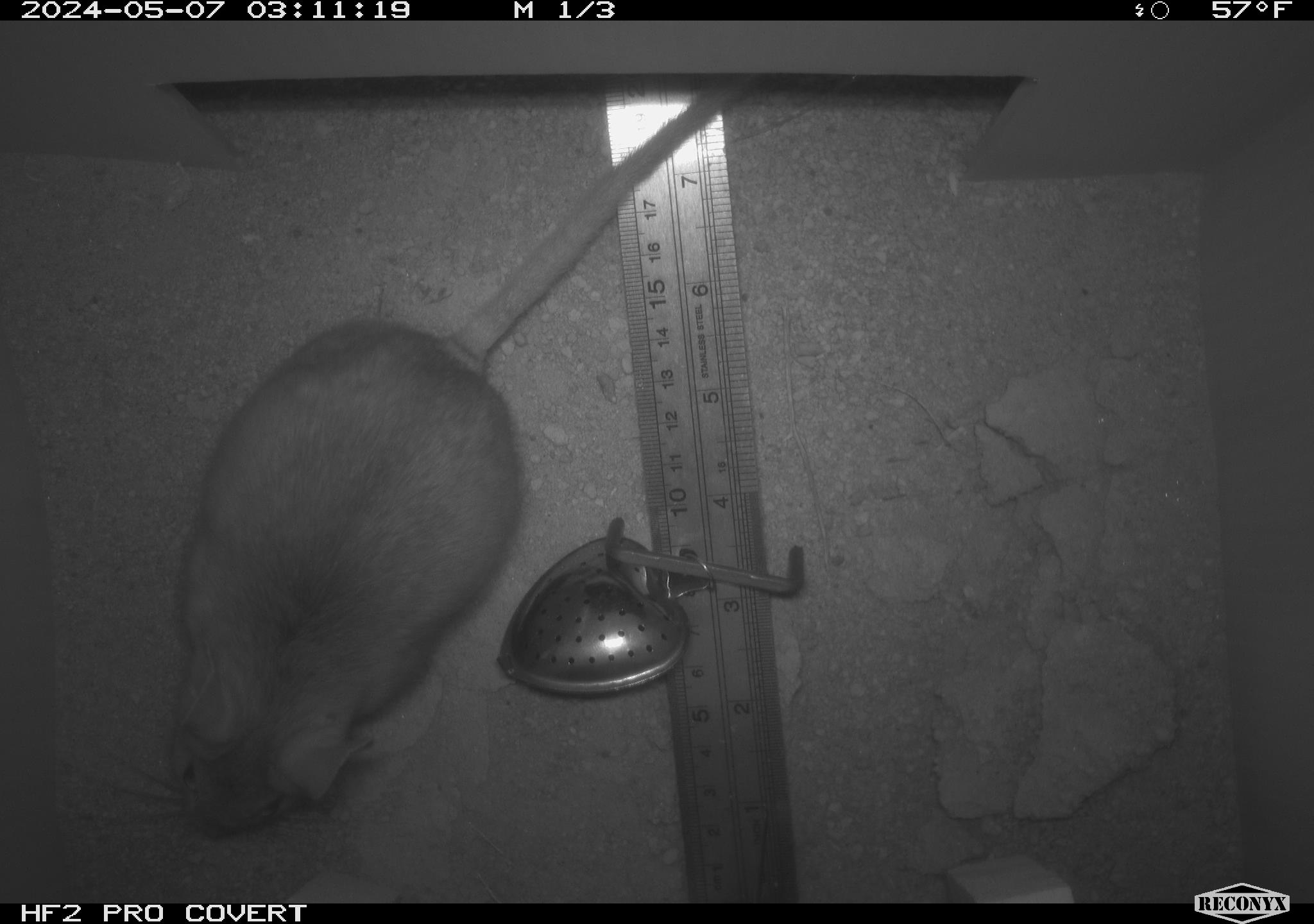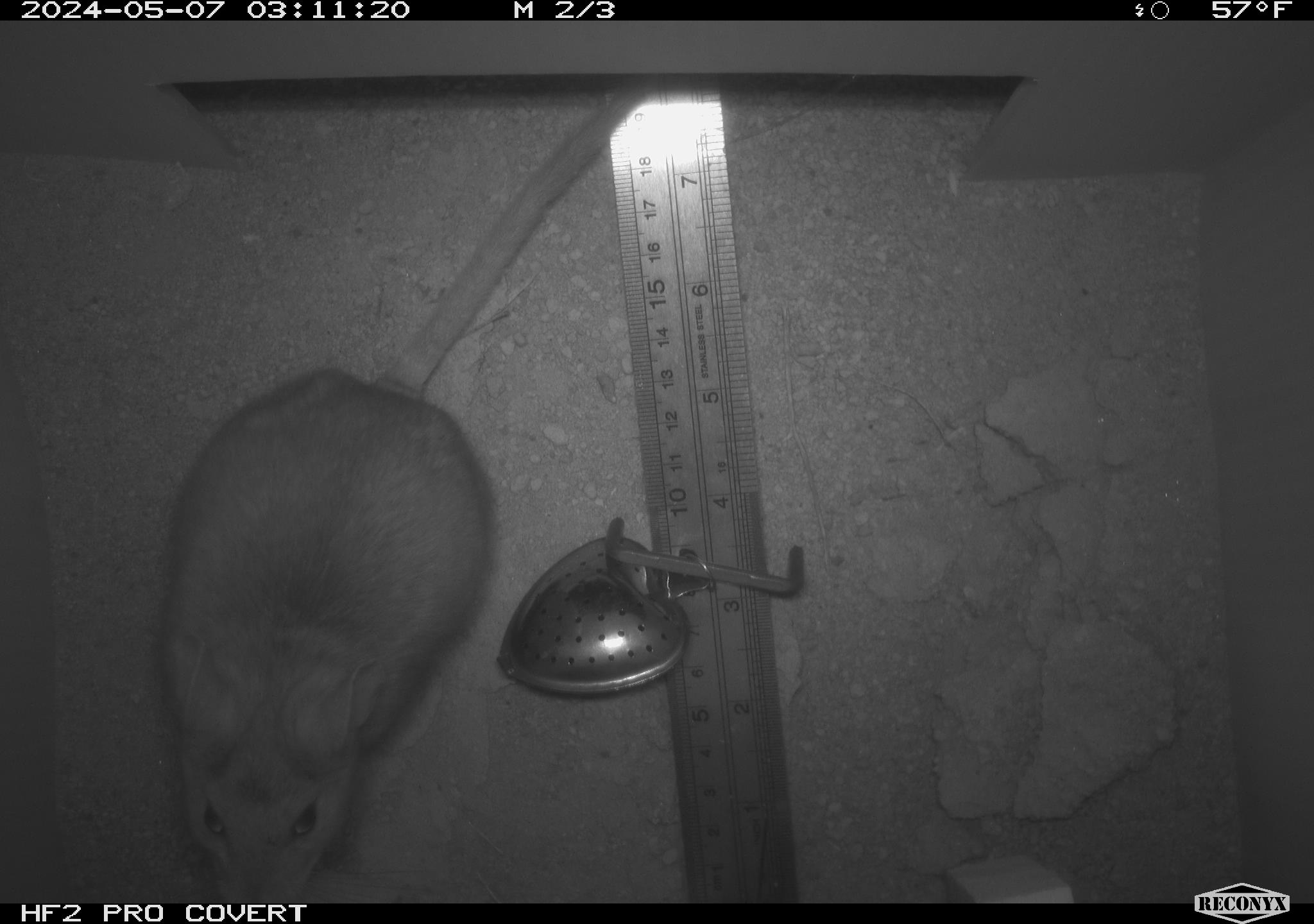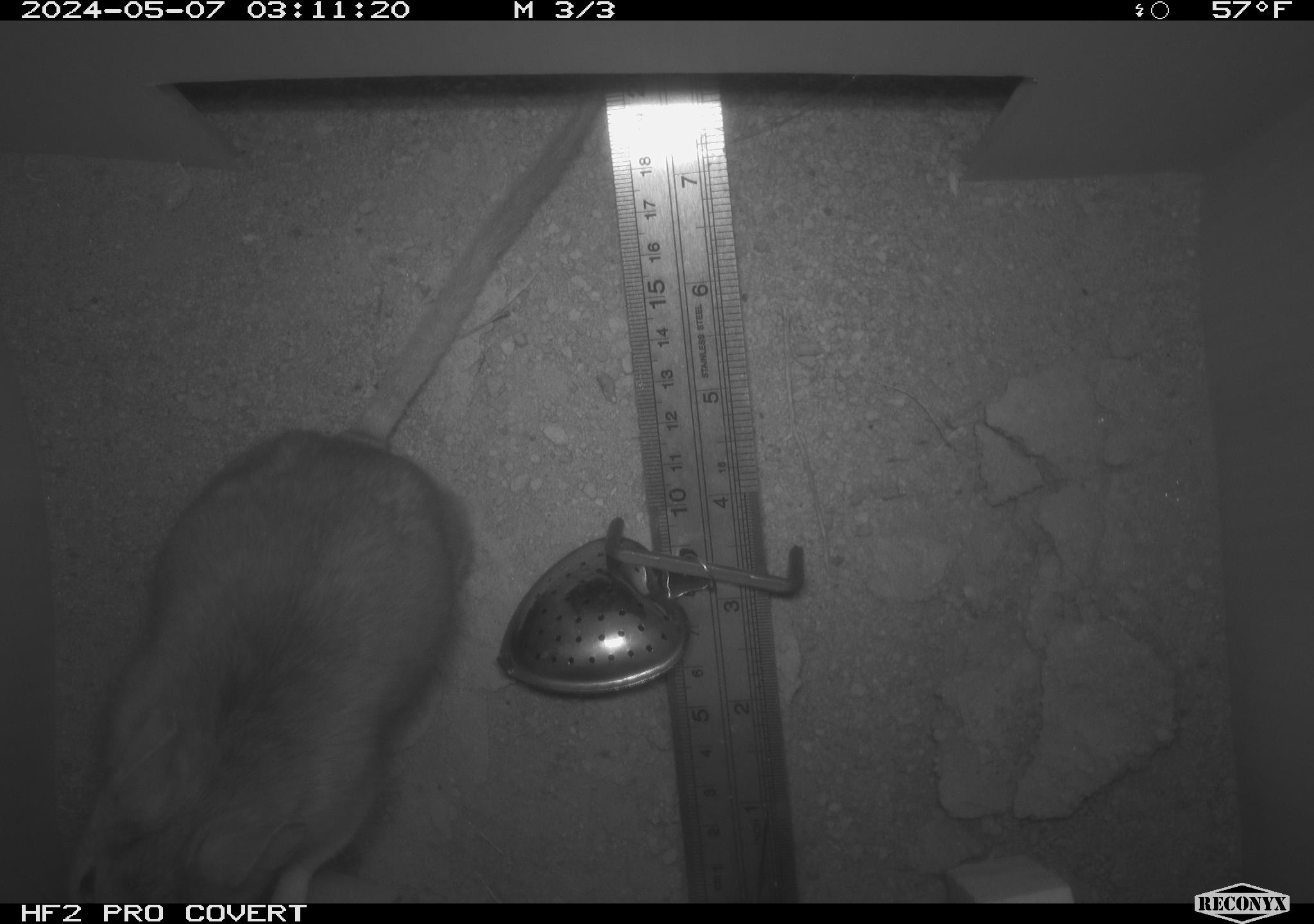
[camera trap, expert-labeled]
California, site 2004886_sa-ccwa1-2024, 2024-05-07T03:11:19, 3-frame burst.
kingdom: Animalia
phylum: Chordata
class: Mammalia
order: Rodentia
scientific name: Rodentia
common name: woodrat or rat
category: woodrat or rat species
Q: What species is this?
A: Woodrat or rat species (woodrat or rat) (Rodentia).